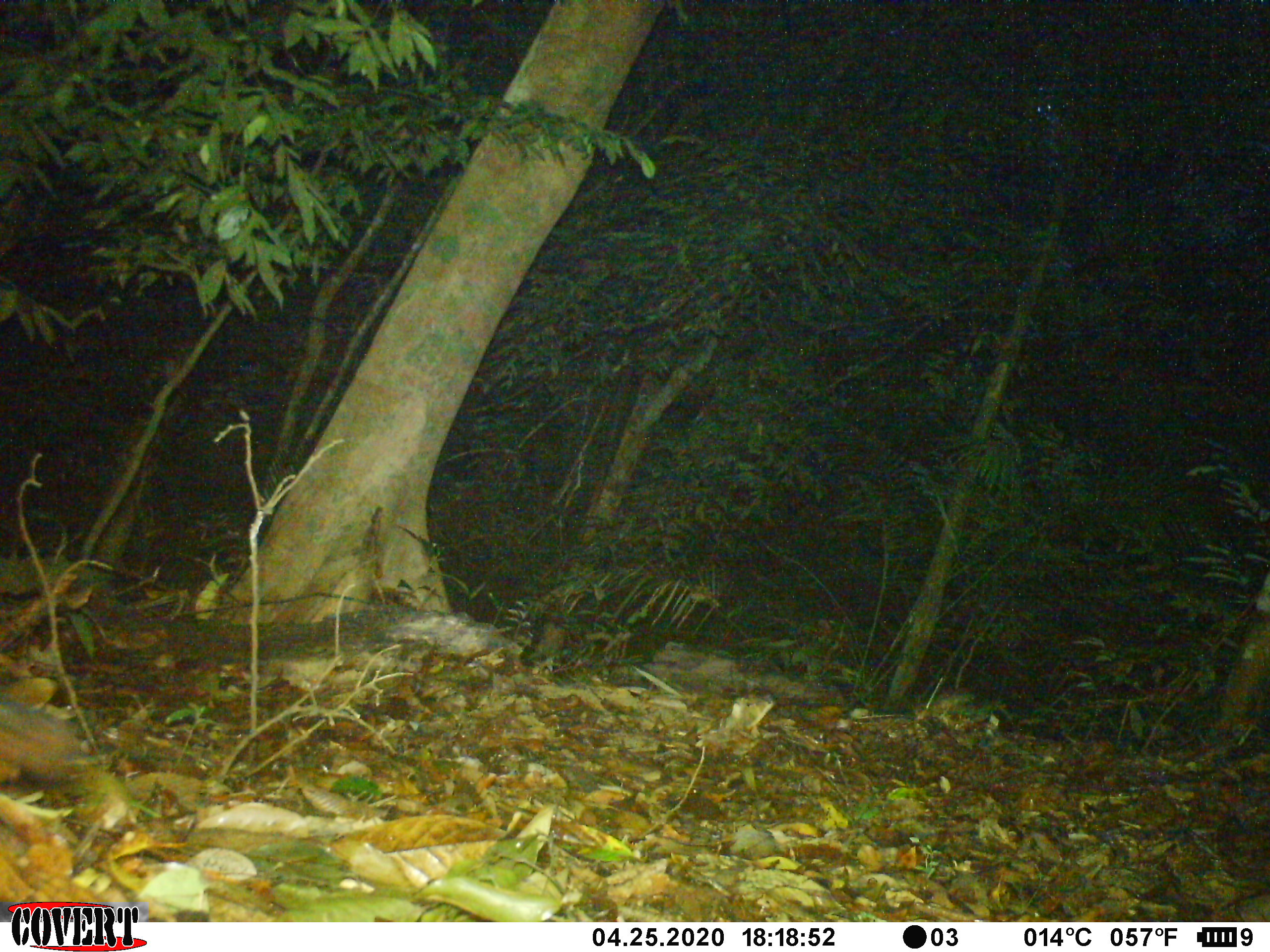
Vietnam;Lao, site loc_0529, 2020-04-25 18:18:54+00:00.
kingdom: Animalia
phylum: Chordata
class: Mammalia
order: Rodentia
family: Sciuridae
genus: Dremomys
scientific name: Dremomys rufigenis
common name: red-cheeked squirrel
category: red cheeked squirrel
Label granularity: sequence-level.